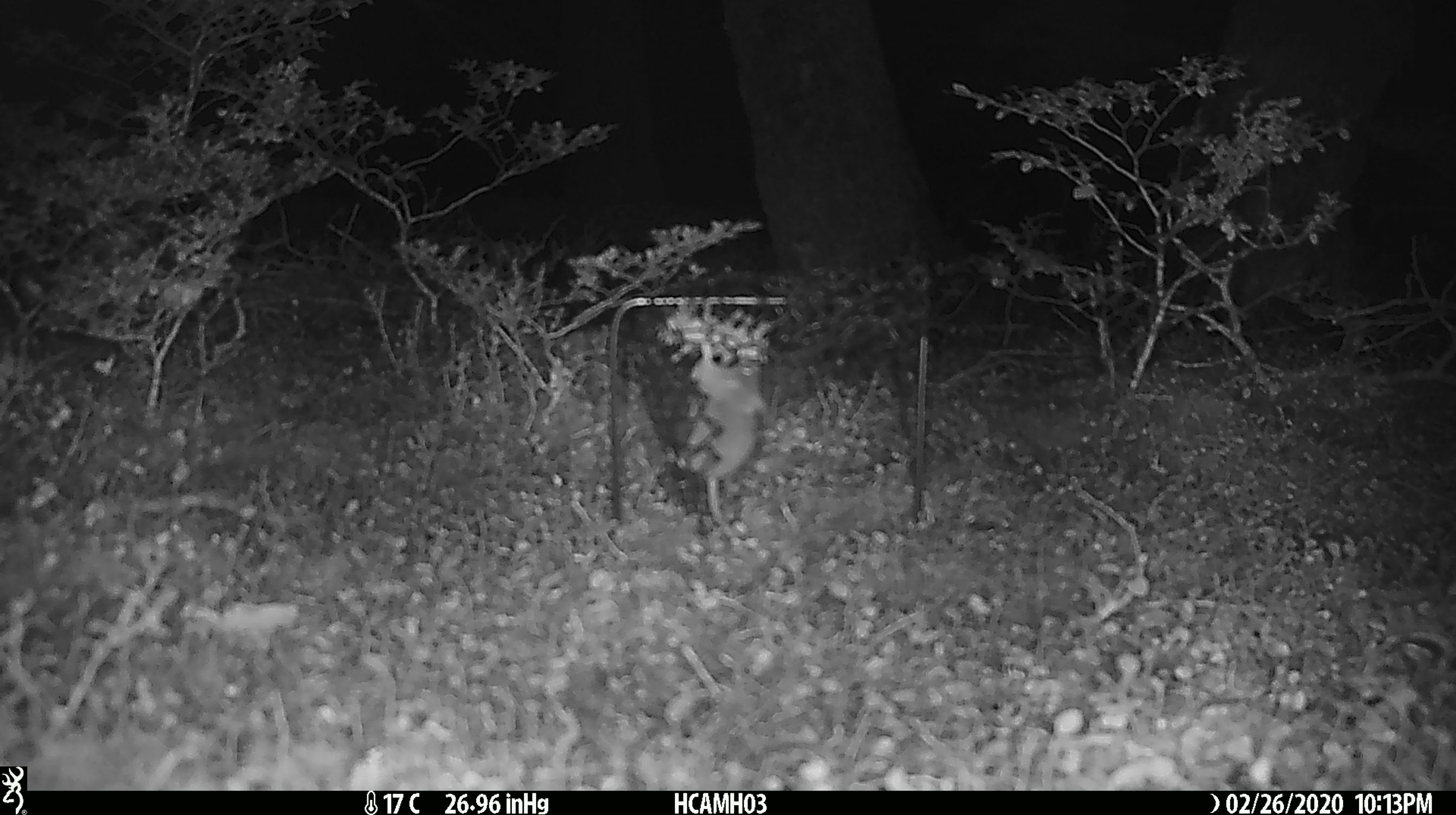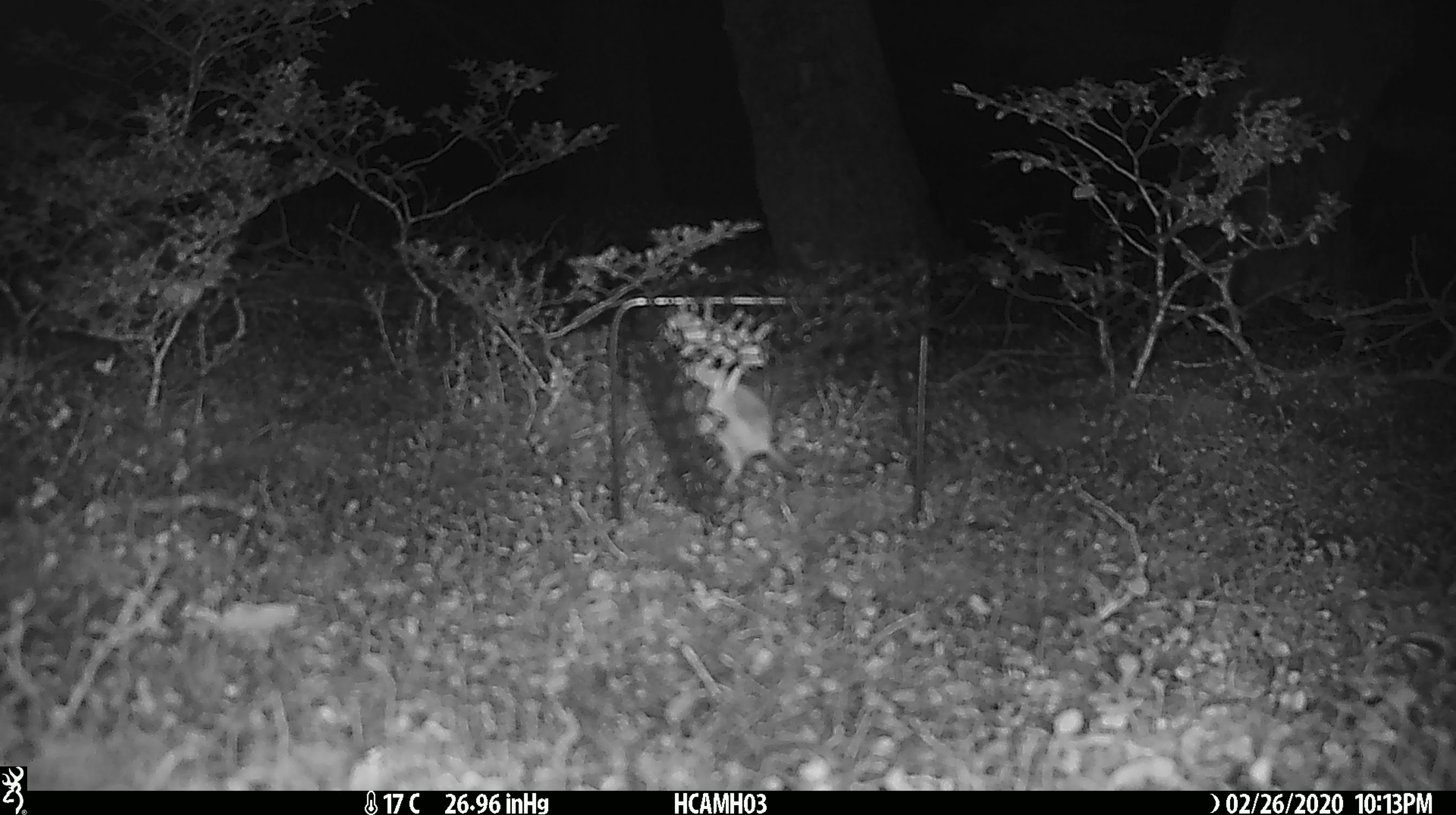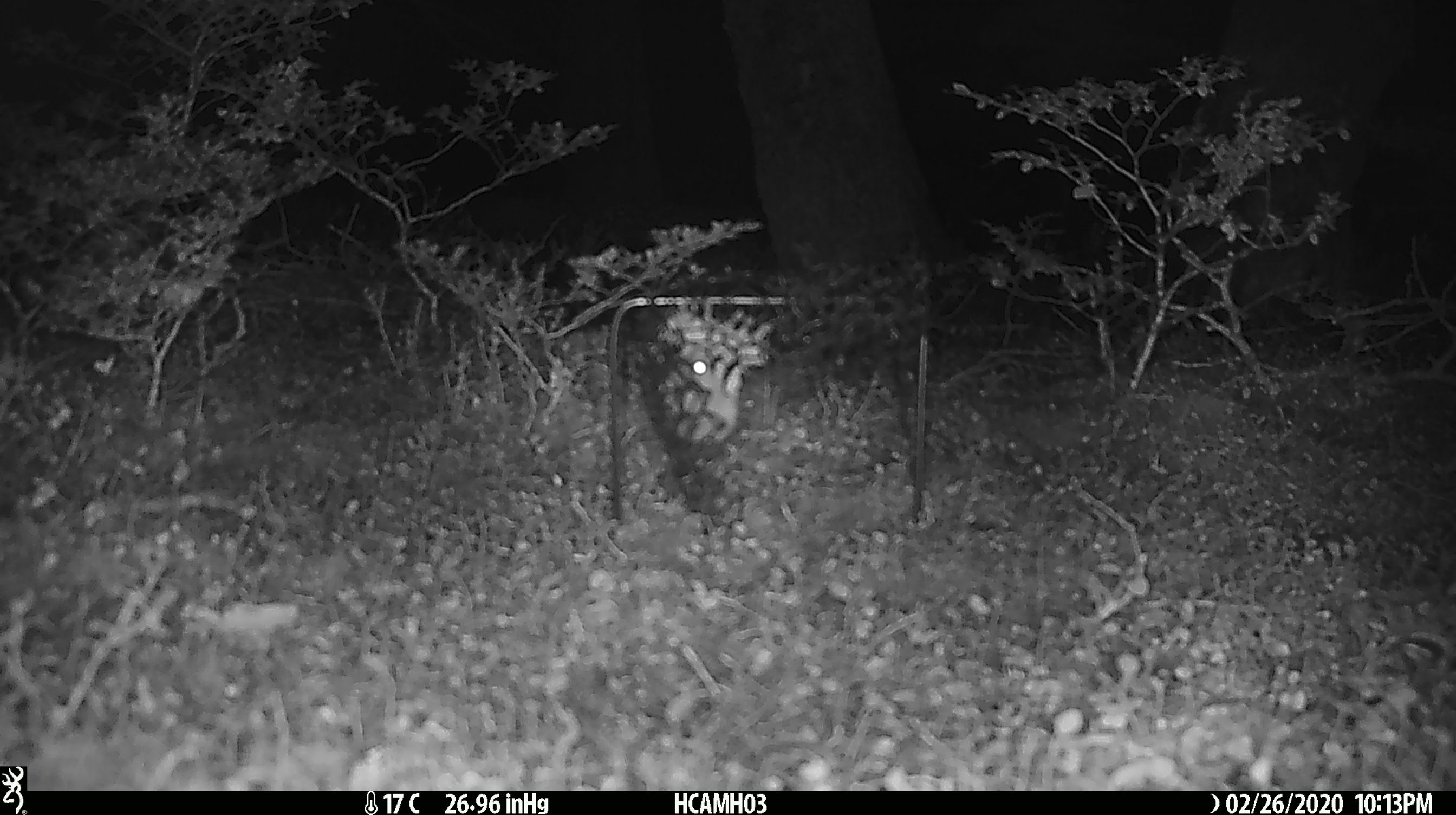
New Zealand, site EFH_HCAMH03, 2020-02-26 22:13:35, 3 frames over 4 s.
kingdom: Animalia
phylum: Chordata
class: Mammalia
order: Rodentia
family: Muridae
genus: Mus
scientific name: Mus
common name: mouse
Mouse (Mus).